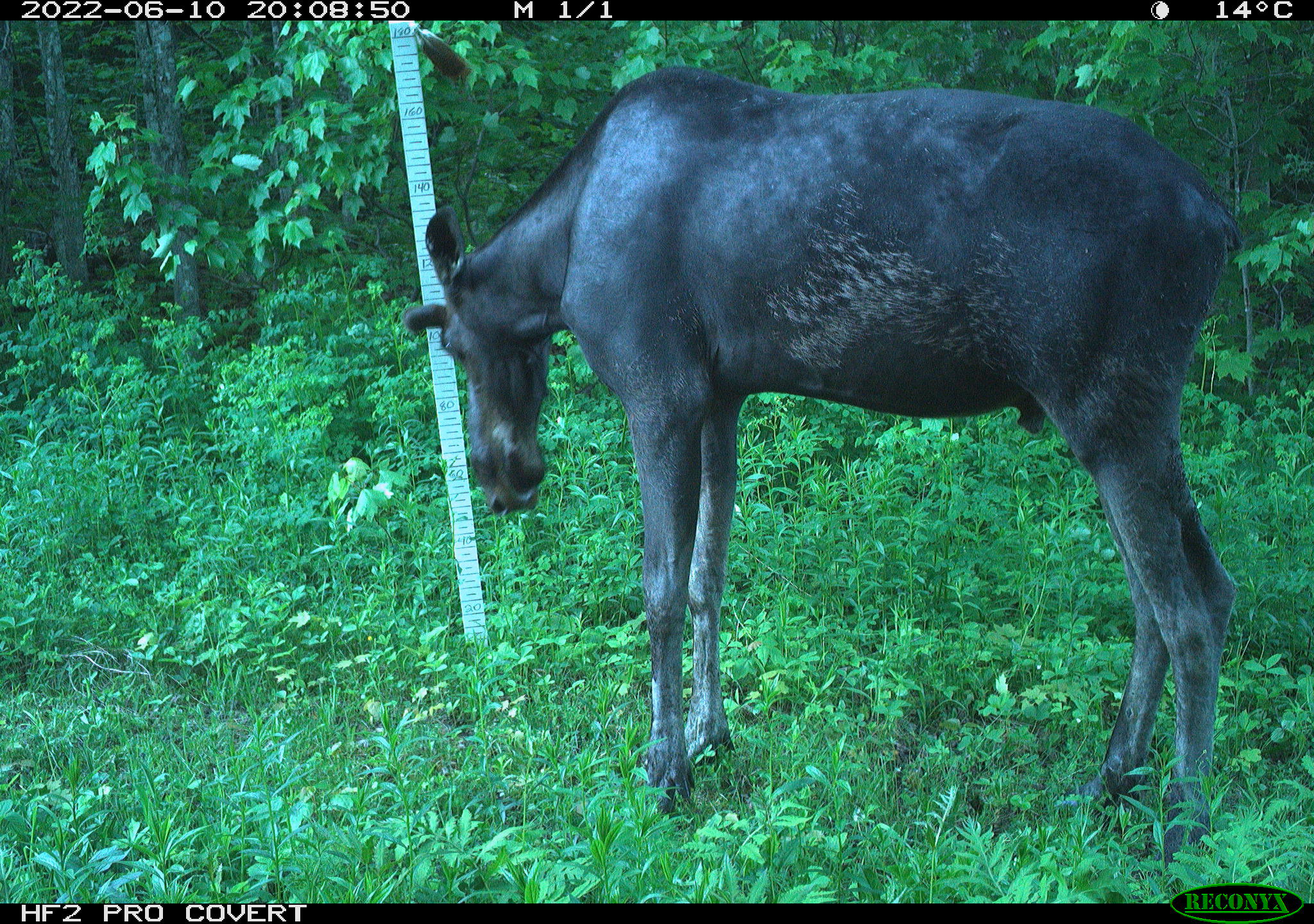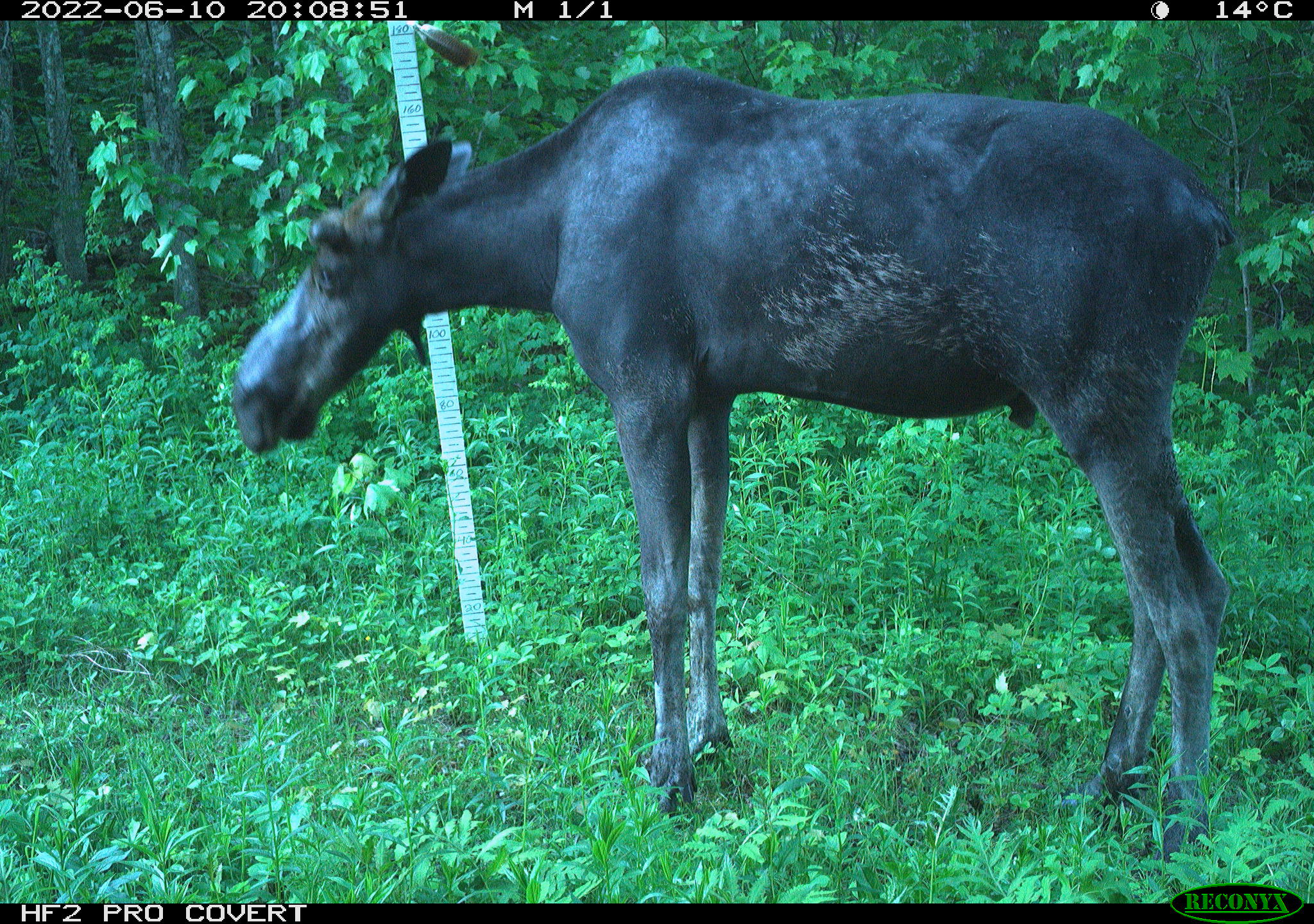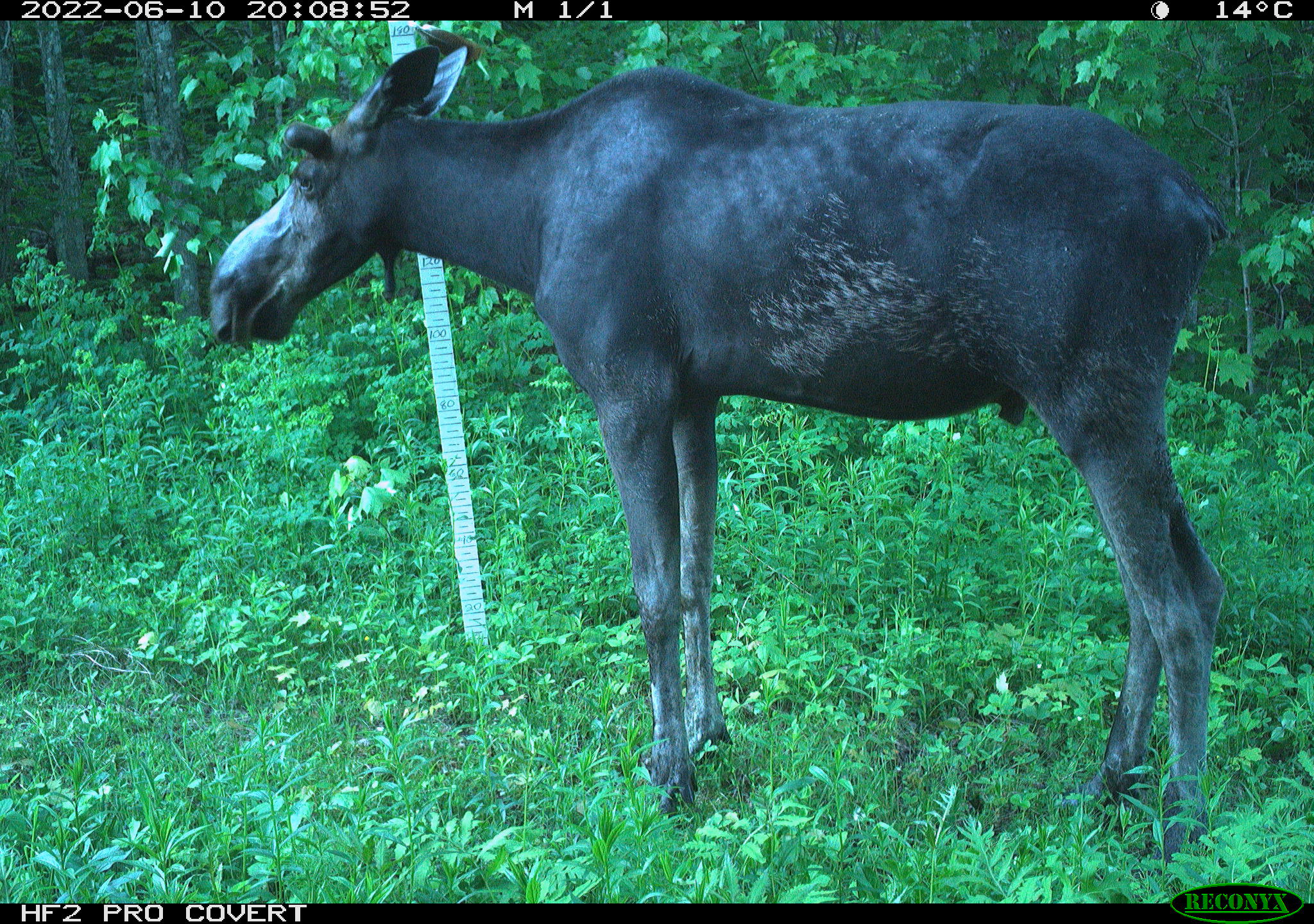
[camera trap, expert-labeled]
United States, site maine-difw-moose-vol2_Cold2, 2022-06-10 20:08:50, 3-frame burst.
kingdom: Animalia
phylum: Chordata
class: Mammalia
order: Artiodactyla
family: Cervidae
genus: Alces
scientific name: Alces alces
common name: moose